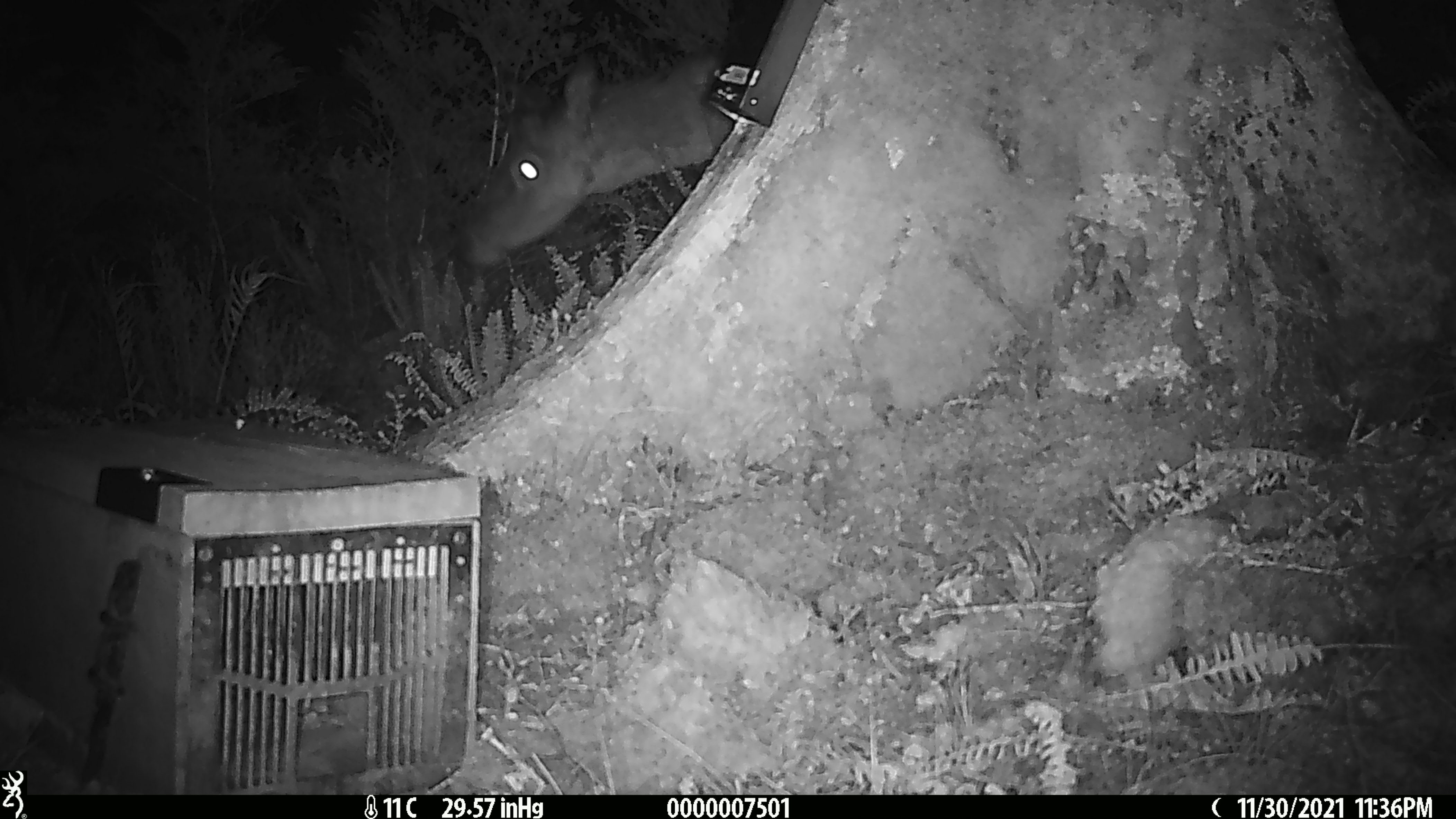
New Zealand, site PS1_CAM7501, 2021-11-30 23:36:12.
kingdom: Animalia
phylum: Chordata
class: Mammalia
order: Artiodactyla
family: Cervidae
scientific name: Cervidae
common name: deer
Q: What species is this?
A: Deer (Cervidae).